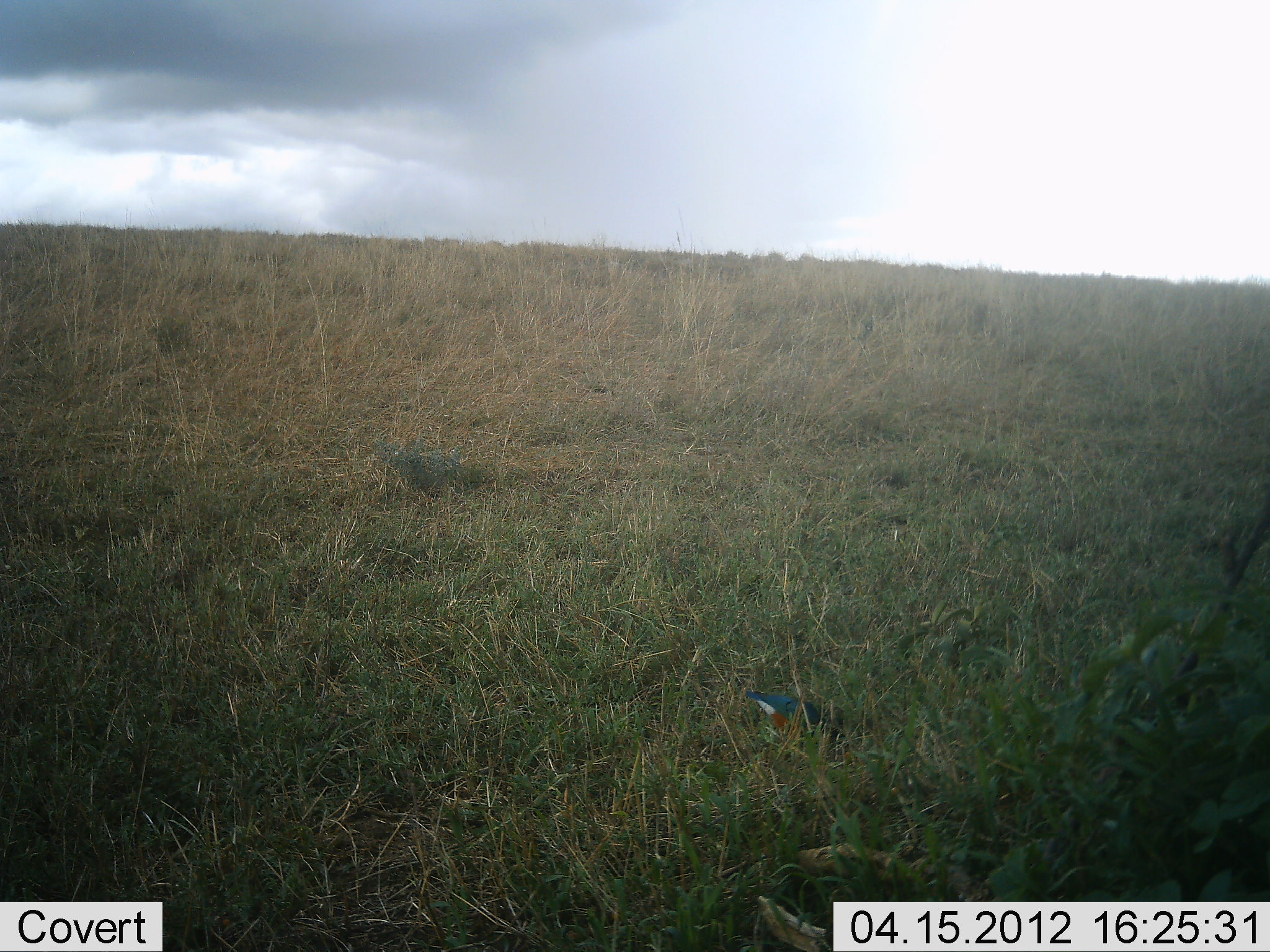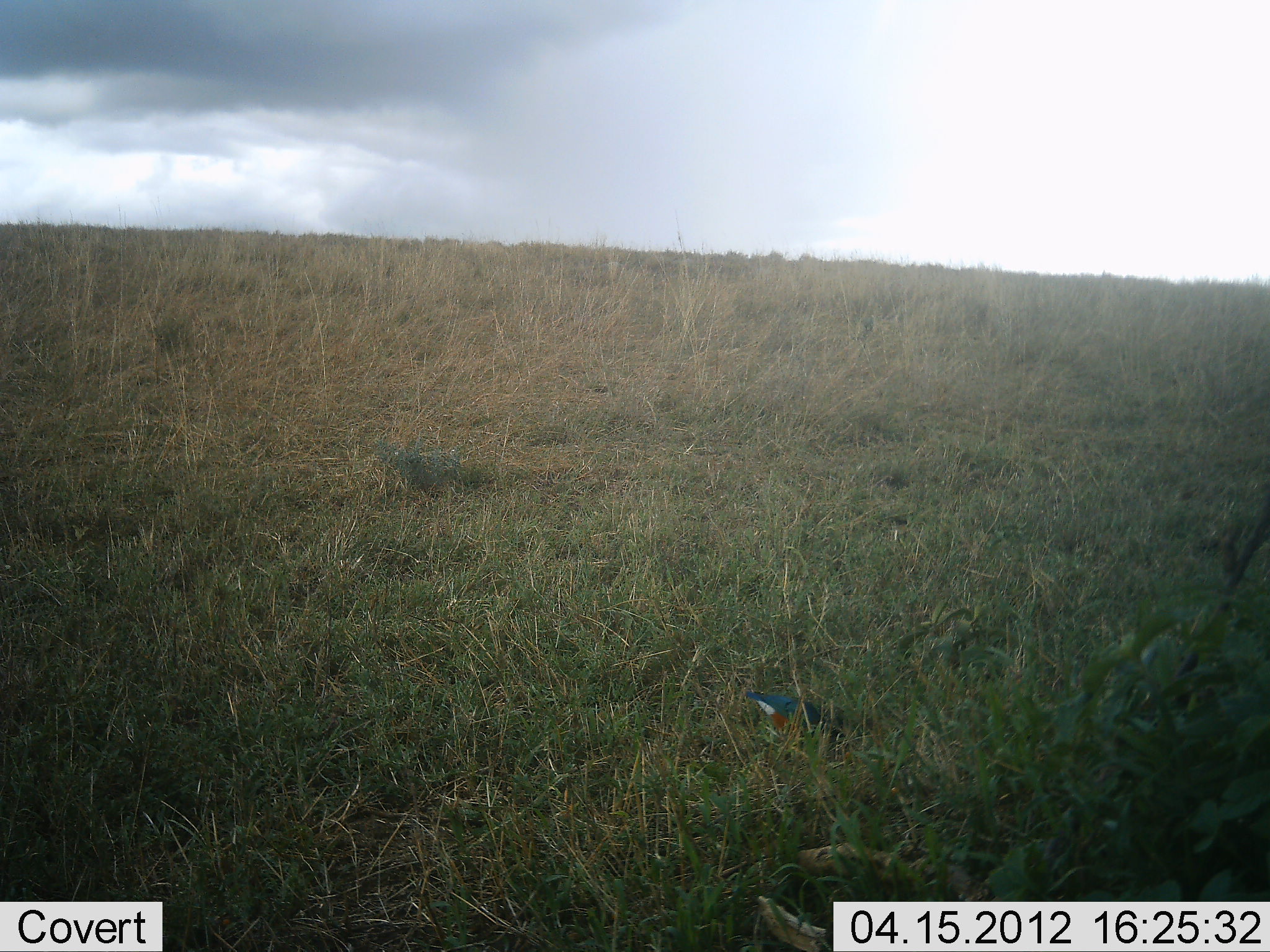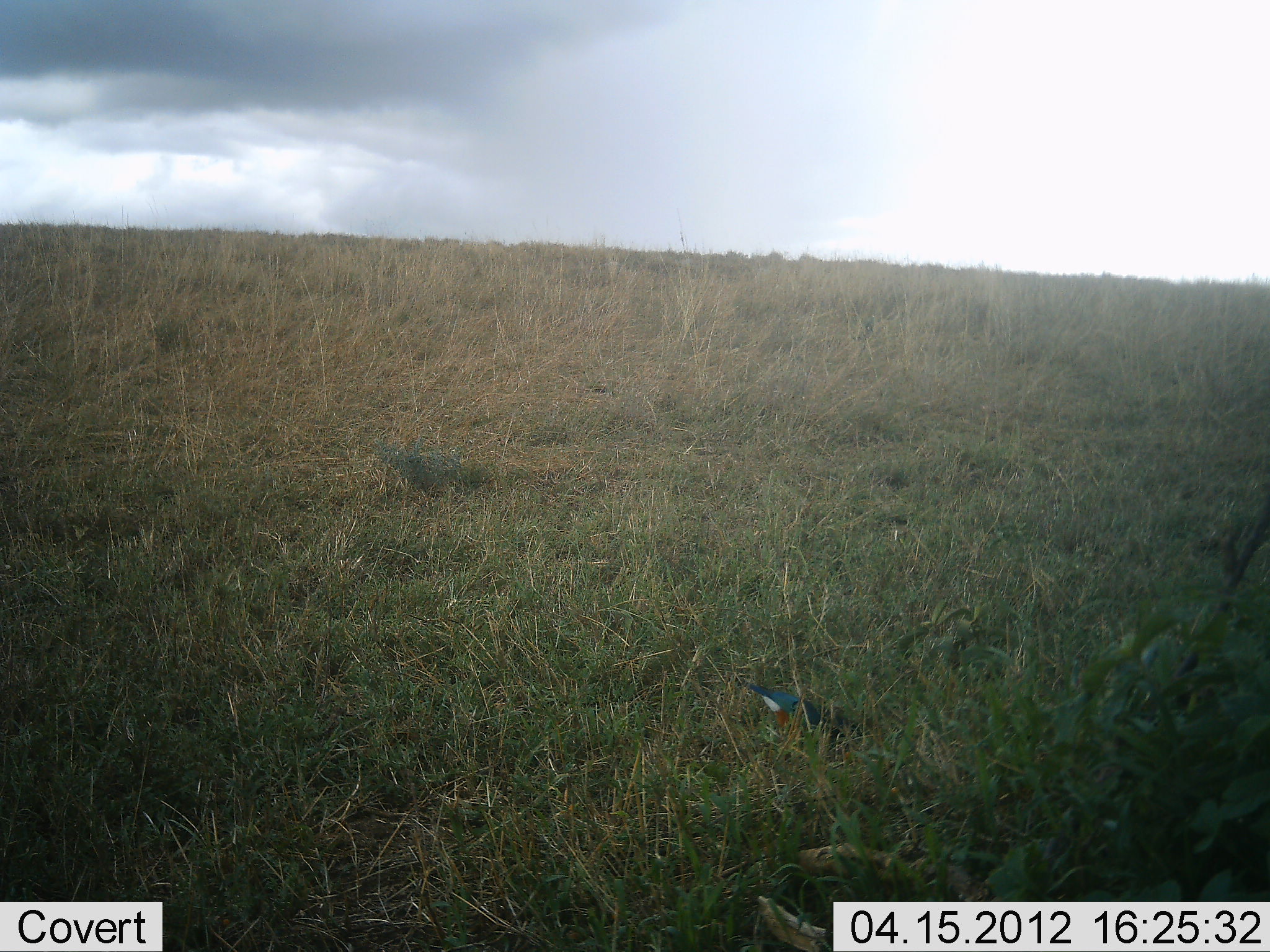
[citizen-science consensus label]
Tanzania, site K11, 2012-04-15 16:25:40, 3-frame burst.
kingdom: Animalia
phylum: Chordata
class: Aves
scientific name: Aves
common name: bird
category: otherbird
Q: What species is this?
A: Otherbird (bird) (Aves).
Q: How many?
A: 1.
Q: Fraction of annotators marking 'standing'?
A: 38%.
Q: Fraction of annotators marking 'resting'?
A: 17%.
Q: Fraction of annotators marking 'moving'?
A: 7%.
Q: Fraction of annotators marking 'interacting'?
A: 0%.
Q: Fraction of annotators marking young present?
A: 0%.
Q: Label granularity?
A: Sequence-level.